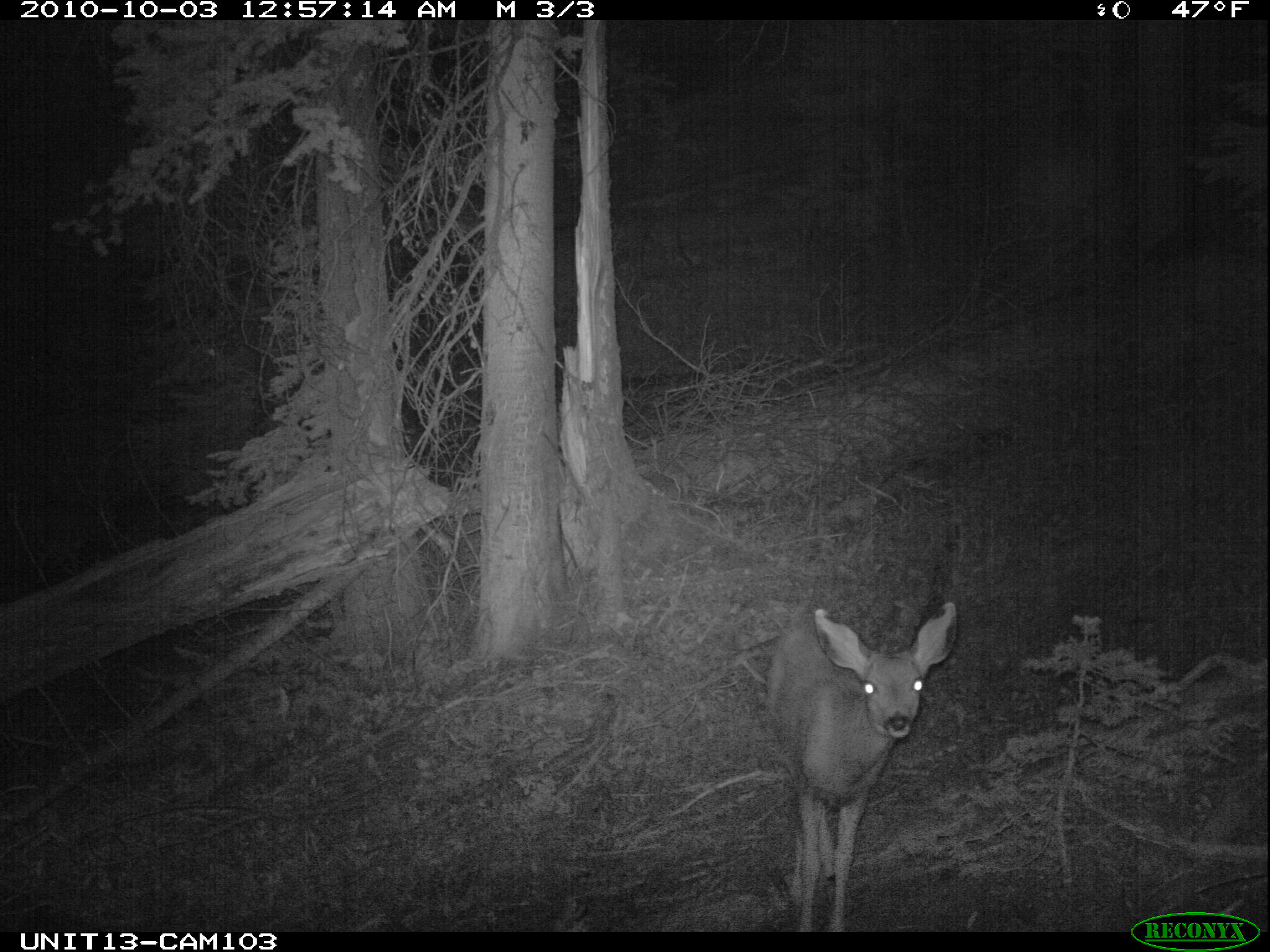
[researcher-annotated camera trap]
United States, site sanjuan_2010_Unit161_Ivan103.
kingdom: Animalia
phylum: Chordata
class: Mammalia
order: Artiodactyla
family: Cervidae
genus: Odocoileus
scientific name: Odocoileus hemionus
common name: mule deer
Odocoileus hemionus (mule deer).